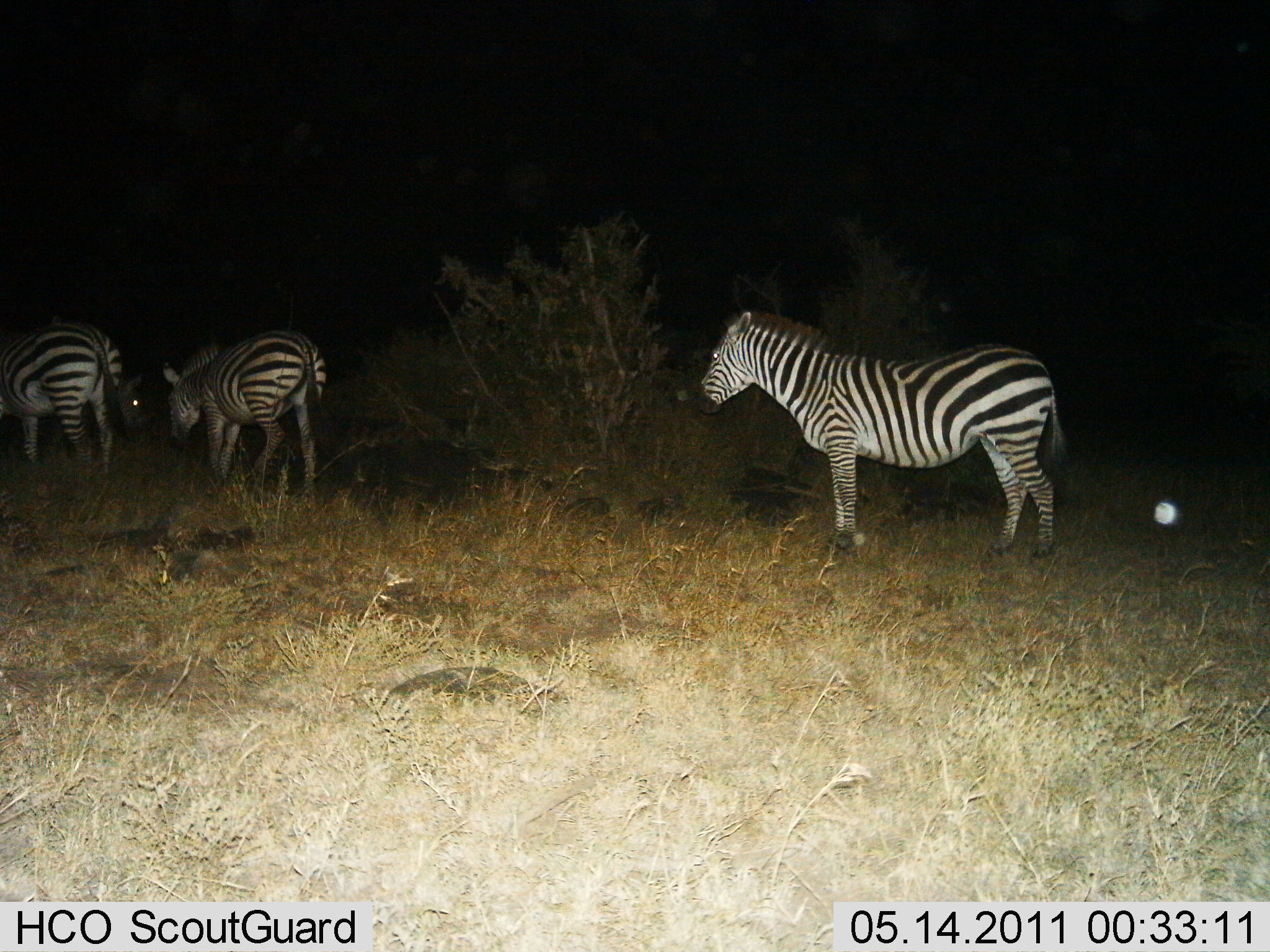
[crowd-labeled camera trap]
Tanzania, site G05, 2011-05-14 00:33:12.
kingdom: Animalia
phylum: Chordata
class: Mammalia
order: Perissodactyla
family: Equidae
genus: Equus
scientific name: Equus quagga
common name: plains zebra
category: zebra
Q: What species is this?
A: Zebra (plains zebra) (Equus quagga).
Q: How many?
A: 3.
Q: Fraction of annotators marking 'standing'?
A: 82%.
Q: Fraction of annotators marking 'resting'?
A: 0%.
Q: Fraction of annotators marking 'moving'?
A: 45%.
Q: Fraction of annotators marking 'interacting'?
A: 0%.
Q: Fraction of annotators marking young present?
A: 0%.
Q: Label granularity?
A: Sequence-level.